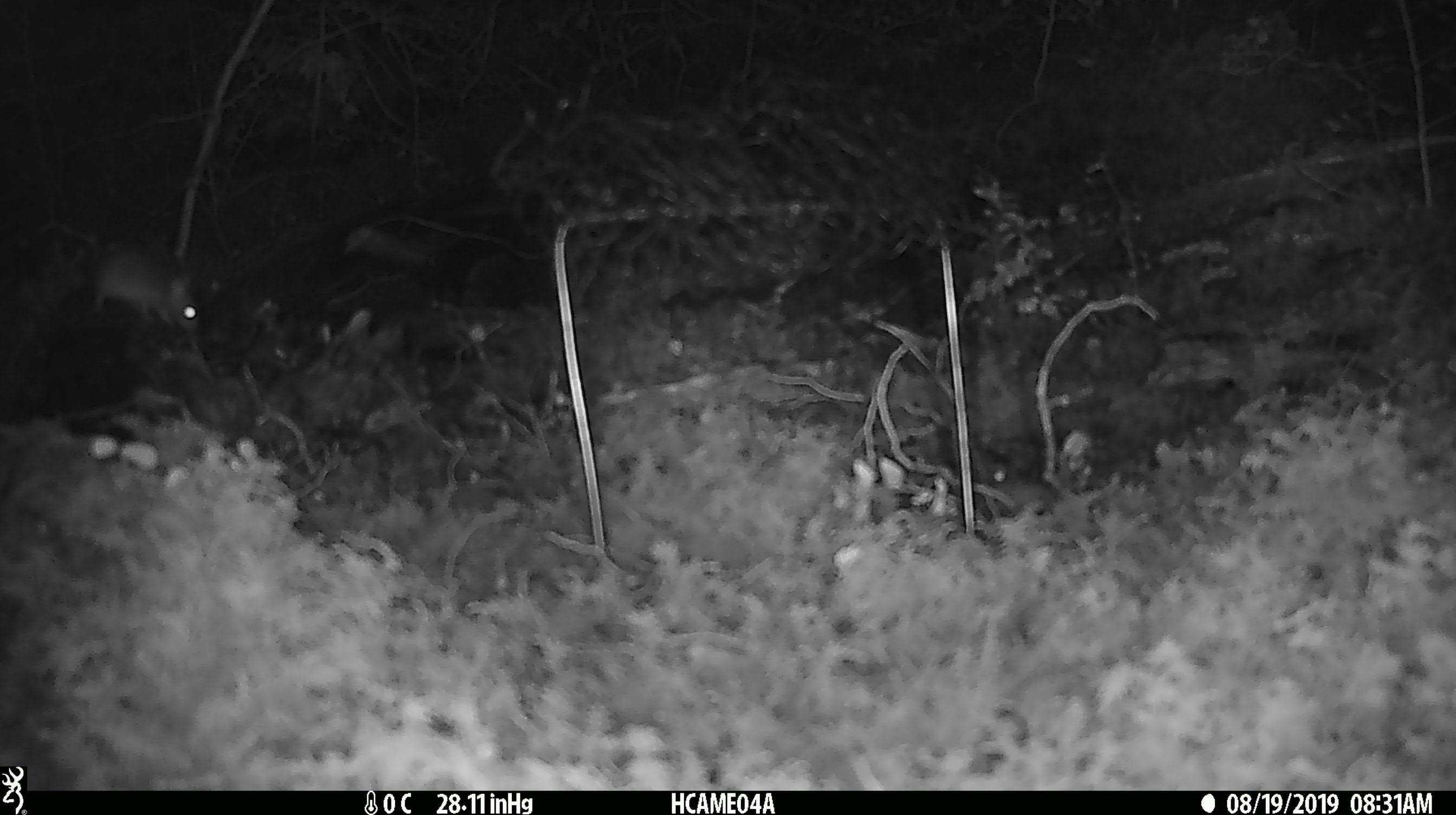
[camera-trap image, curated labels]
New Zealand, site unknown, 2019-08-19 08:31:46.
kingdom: Animalia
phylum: Chordata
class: Mammalia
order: Rodentia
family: Muridae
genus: Mus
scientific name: Mus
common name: mouse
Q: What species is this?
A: Mouse (Mus).